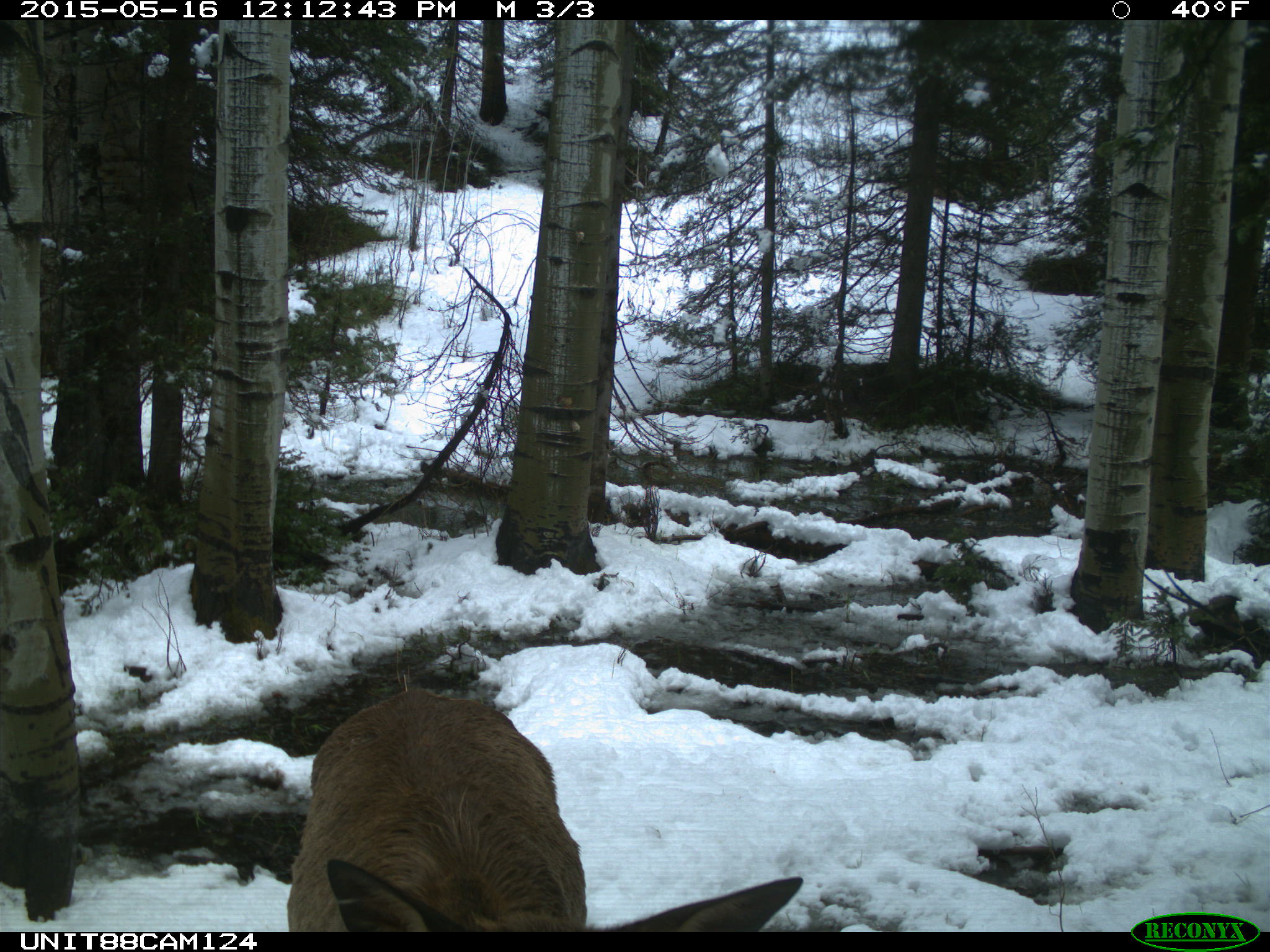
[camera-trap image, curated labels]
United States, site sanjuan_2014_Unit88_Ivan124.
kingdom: Animalia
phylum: Chordata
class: Mammalia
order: Artiodactyla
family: Cervidae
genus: Cervus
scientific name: Cervus elaphus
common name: red deer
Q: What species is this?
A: Cervus elaphus (red deer).